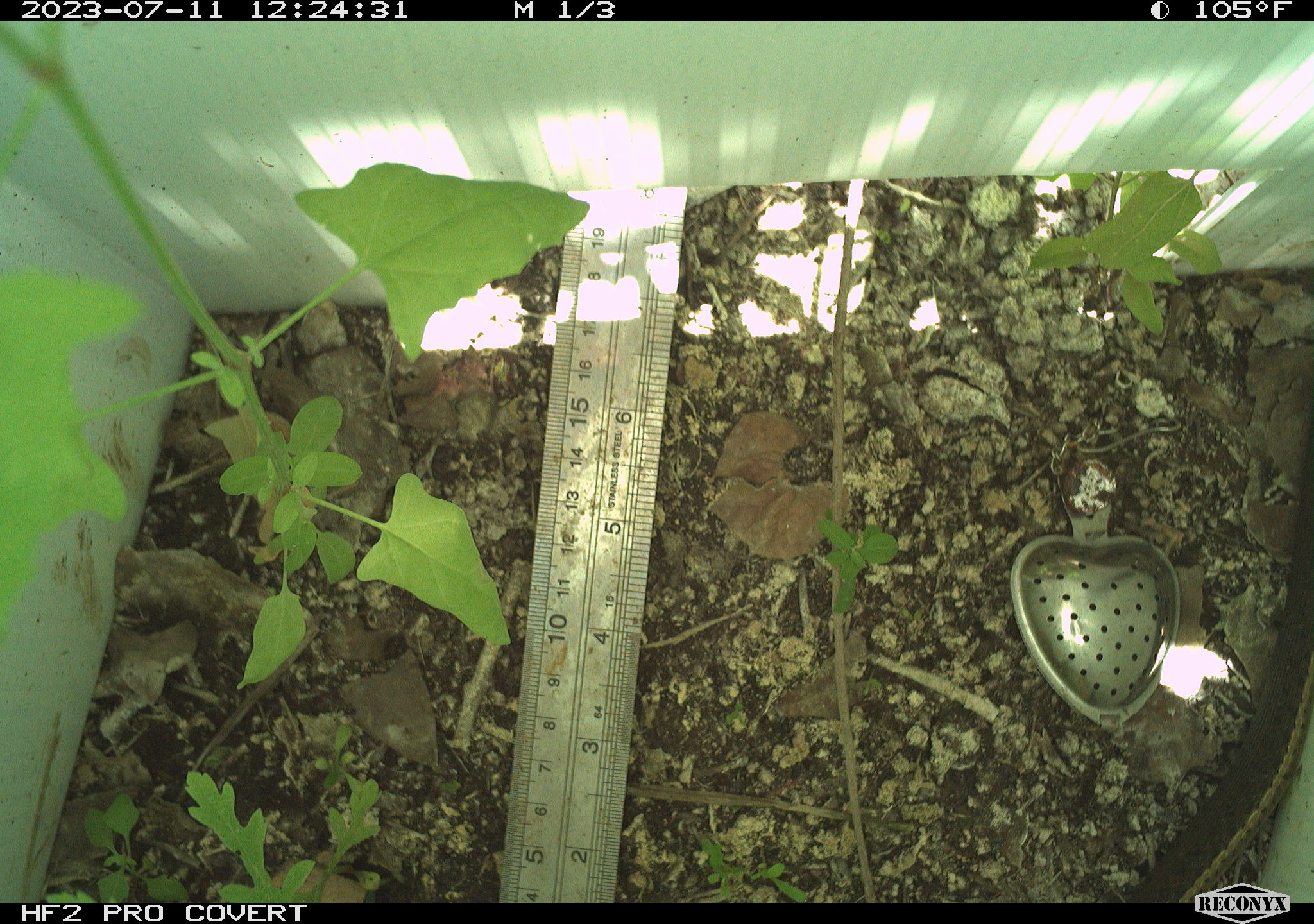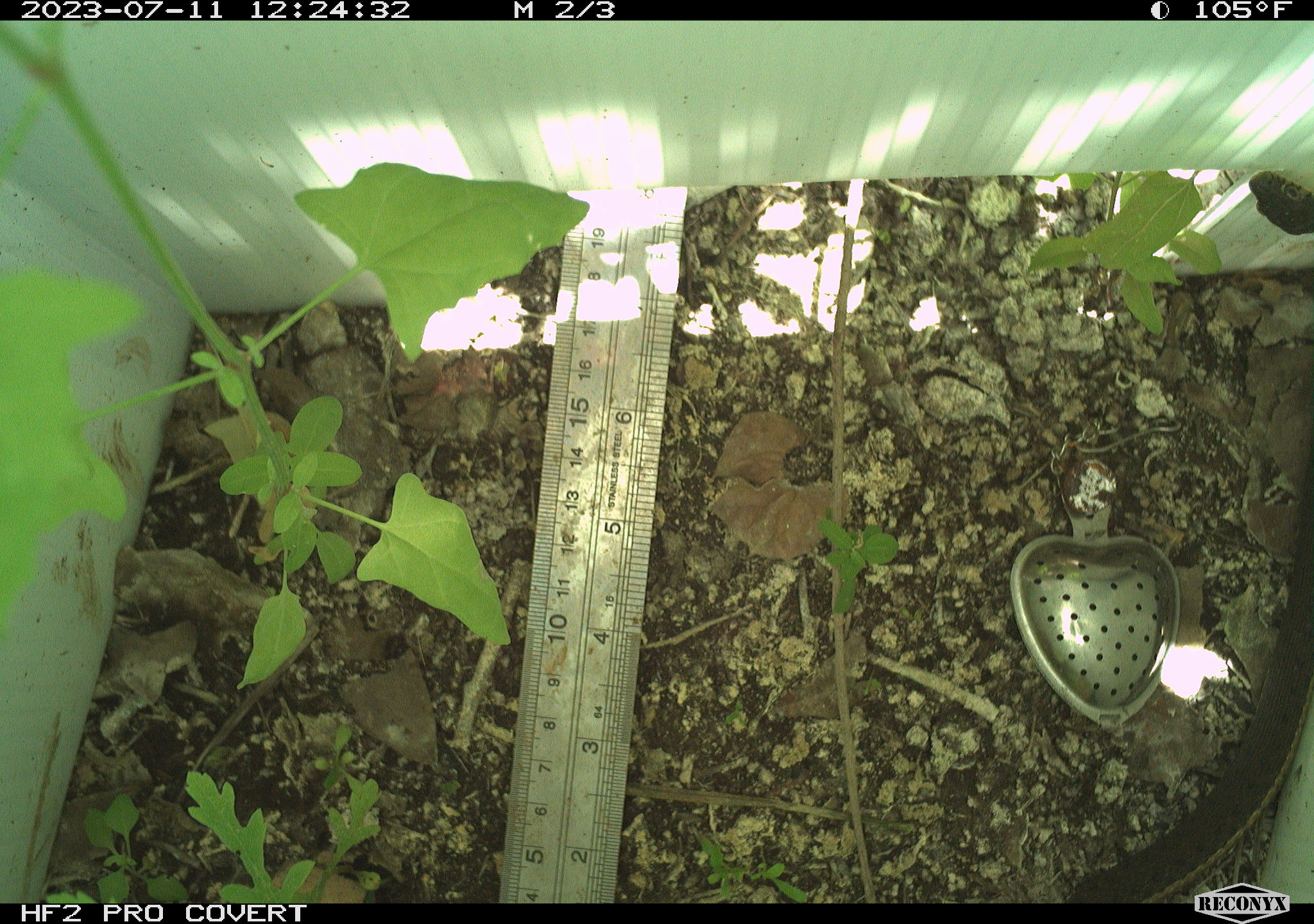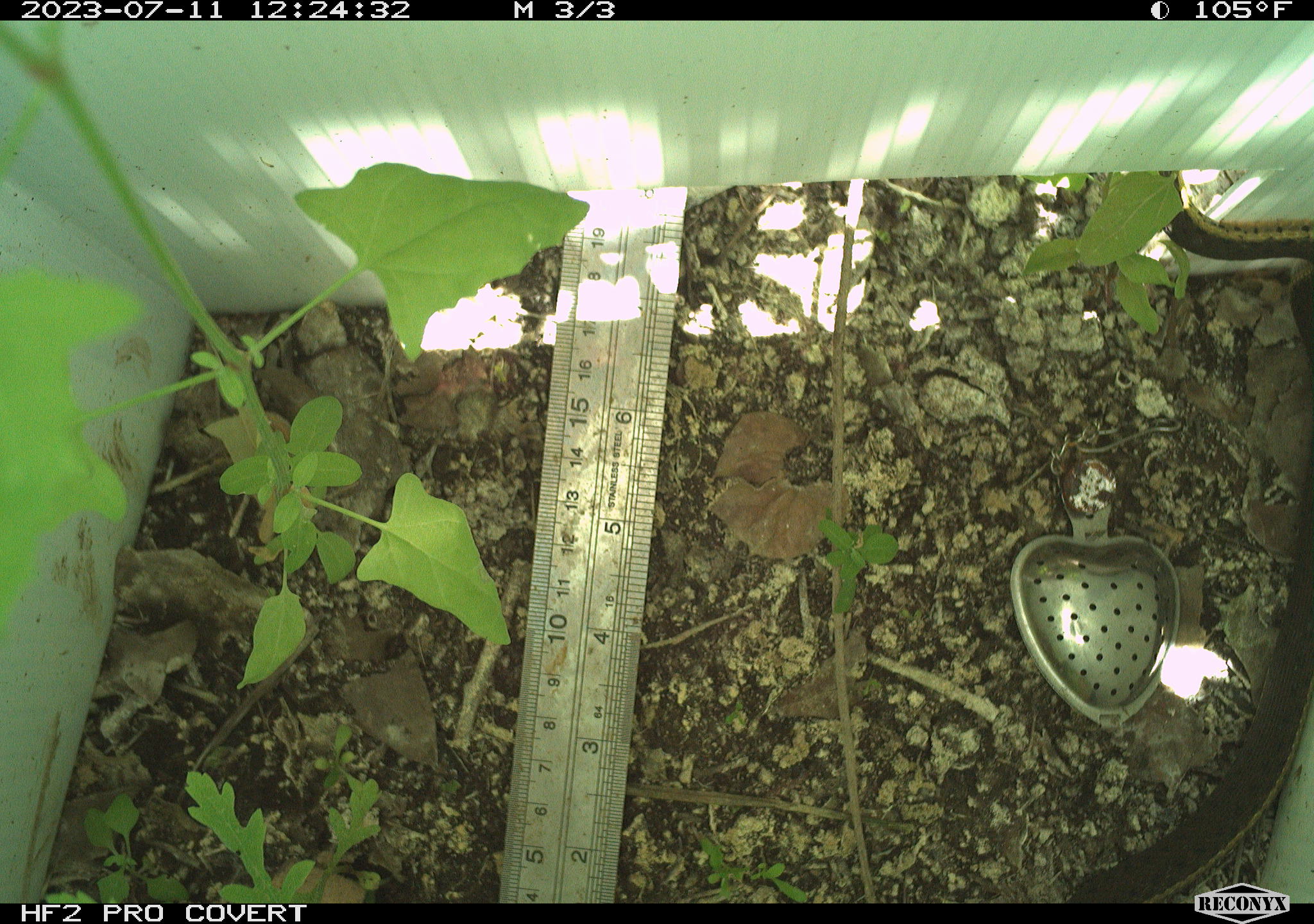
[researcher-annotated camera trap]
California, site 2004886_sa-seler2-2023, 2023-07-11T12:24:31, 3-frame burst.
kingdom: Animalia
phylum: Chordata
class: Reptilia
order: Squamata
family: Colubridae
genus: Masticophis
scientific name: Masticophis lateralis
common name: striped racer